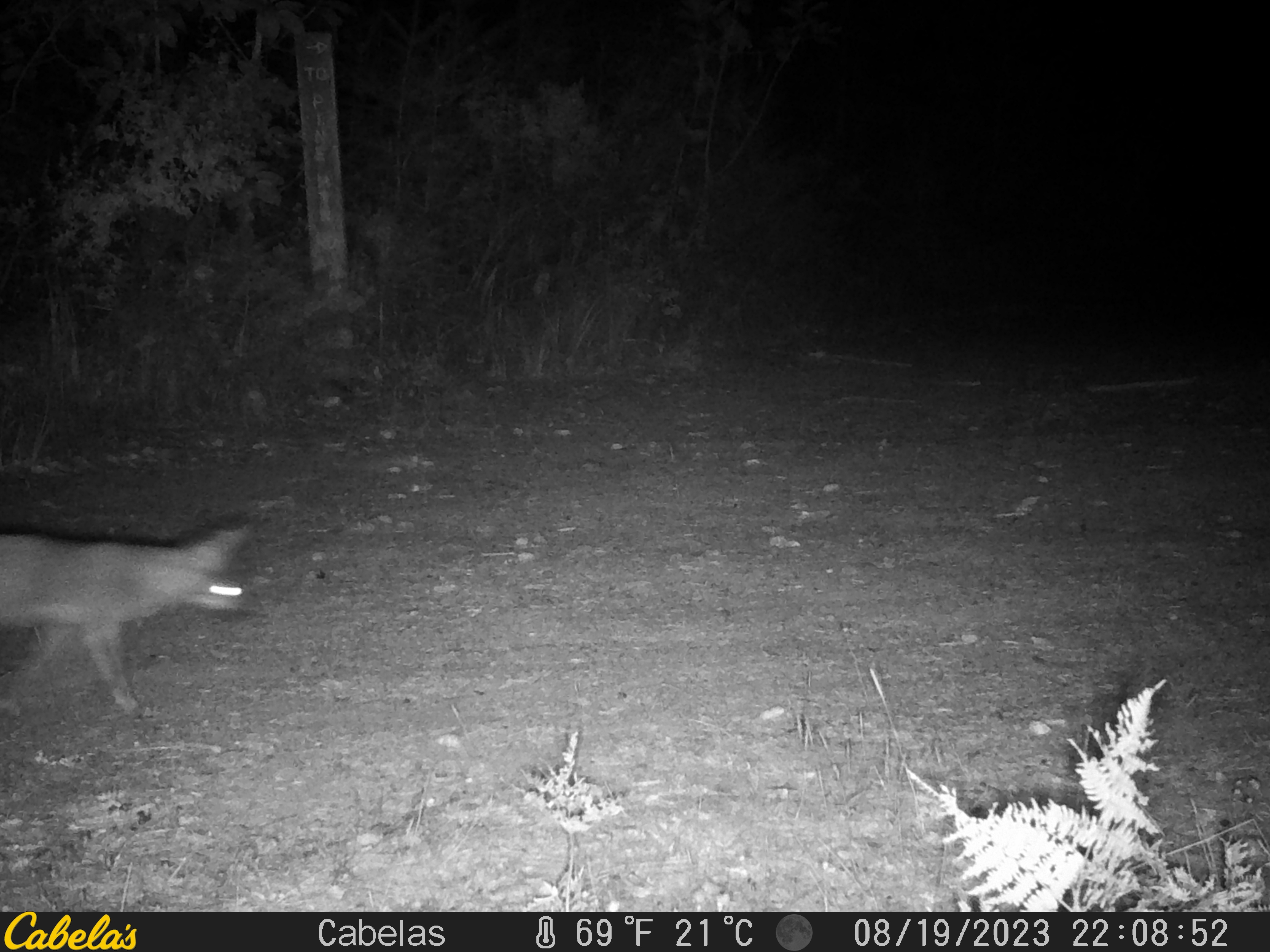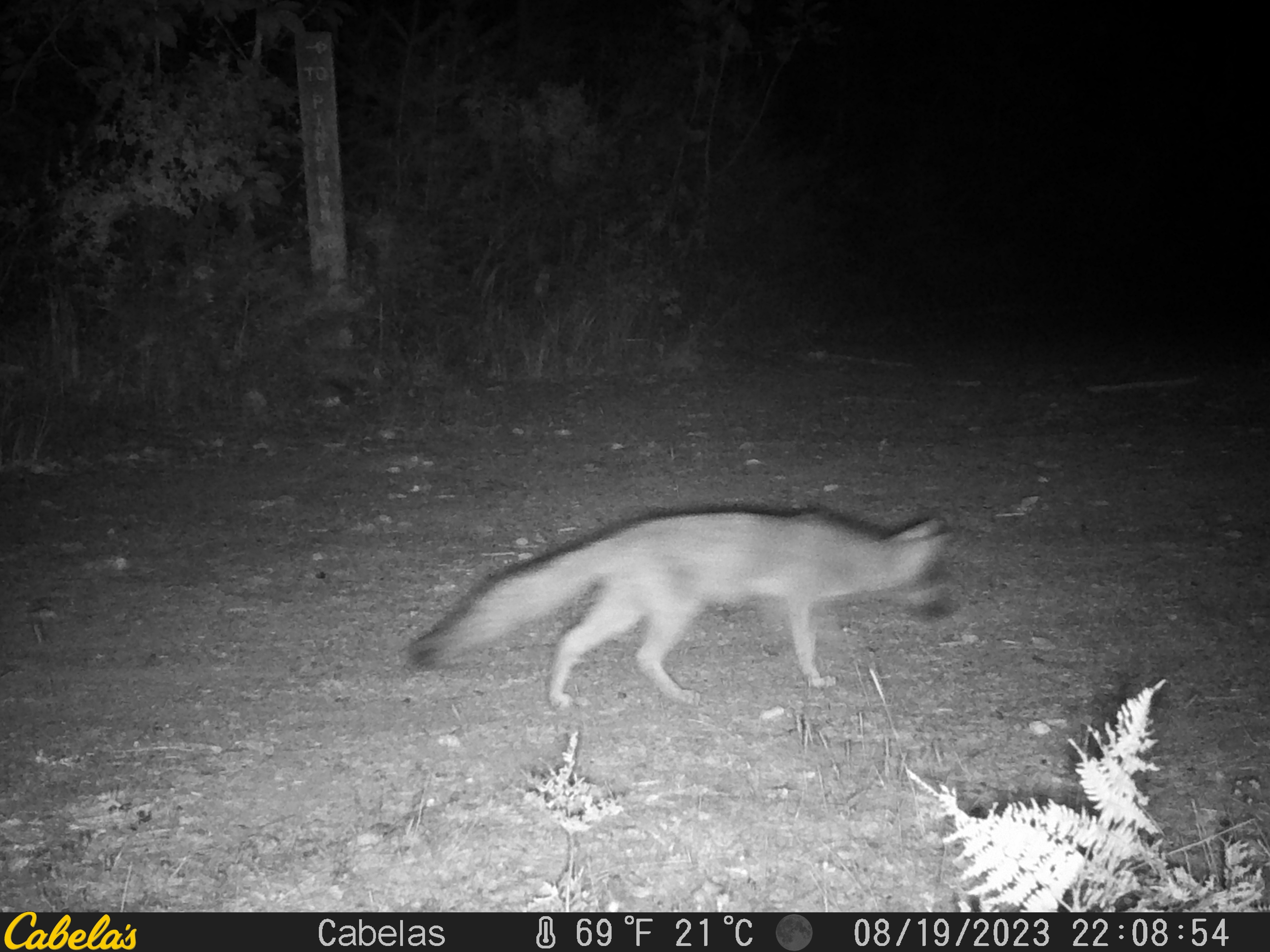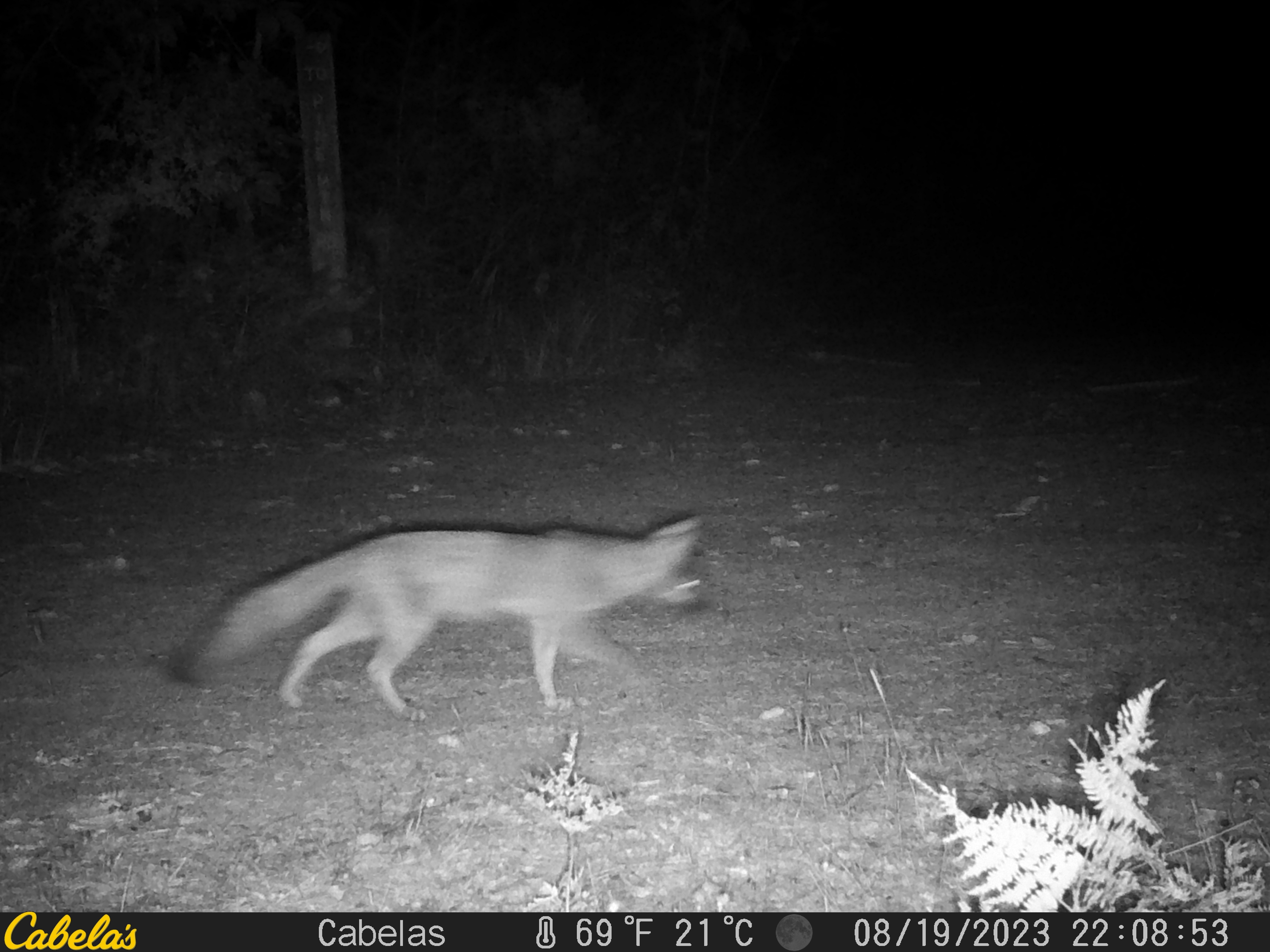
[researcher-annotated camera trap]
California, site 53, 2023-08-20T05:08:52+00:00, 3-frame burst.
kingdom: Animalia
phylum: Chordata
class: Mammalia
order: Carnivora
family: Canidae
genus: Urocyon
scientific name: Urocyon cinereoargenteus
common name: gray fox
Gray fox (Urocyon cinereoargenteus).